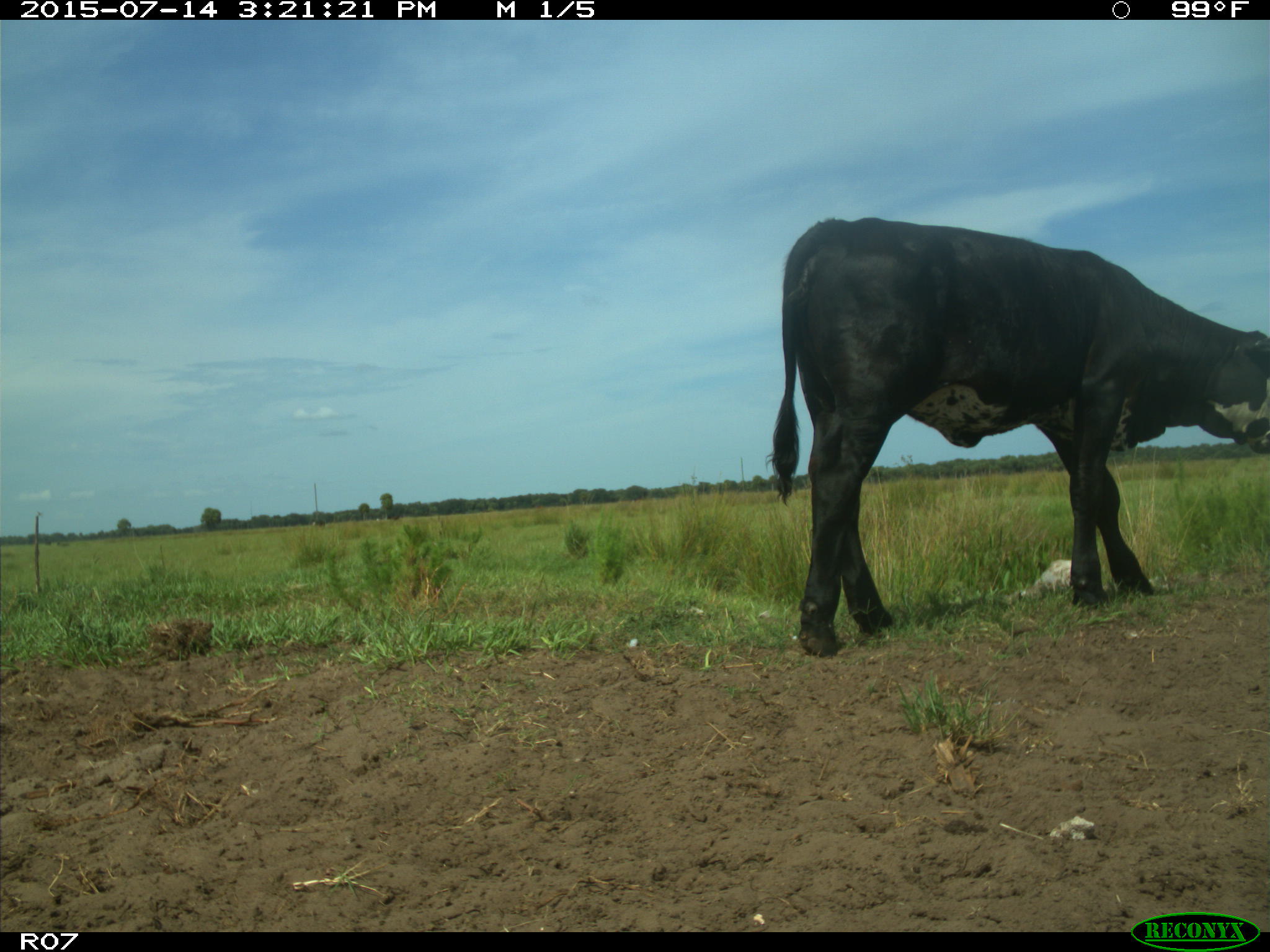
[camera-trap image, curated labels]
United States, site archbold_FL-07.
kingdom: Animalia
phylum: Chordata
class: Mammalia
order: Artiodactyla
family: Bovidae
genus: Bos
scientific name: Bos taurus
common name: domestic cow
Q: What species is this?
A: Bos taurus (domestic cow).